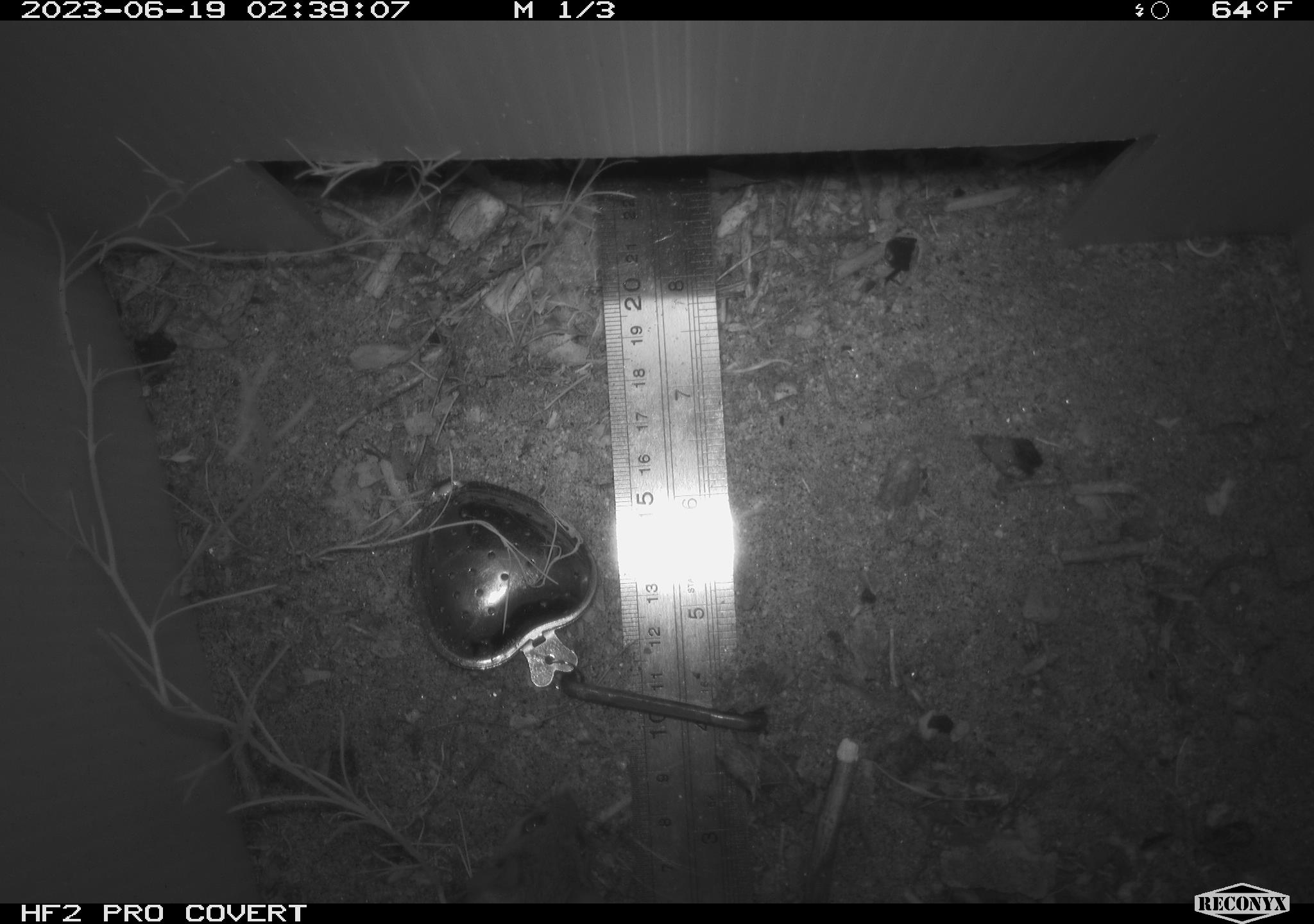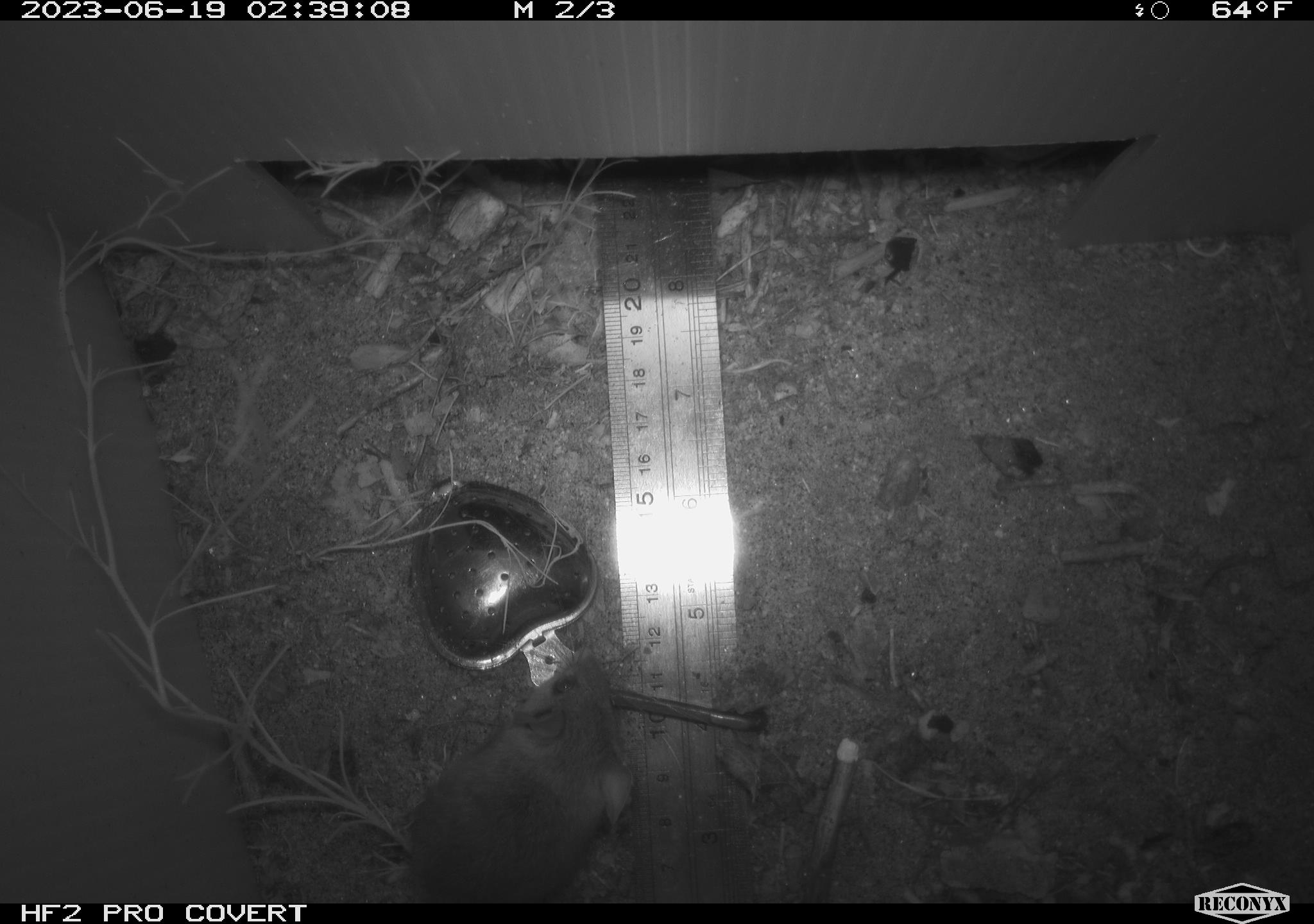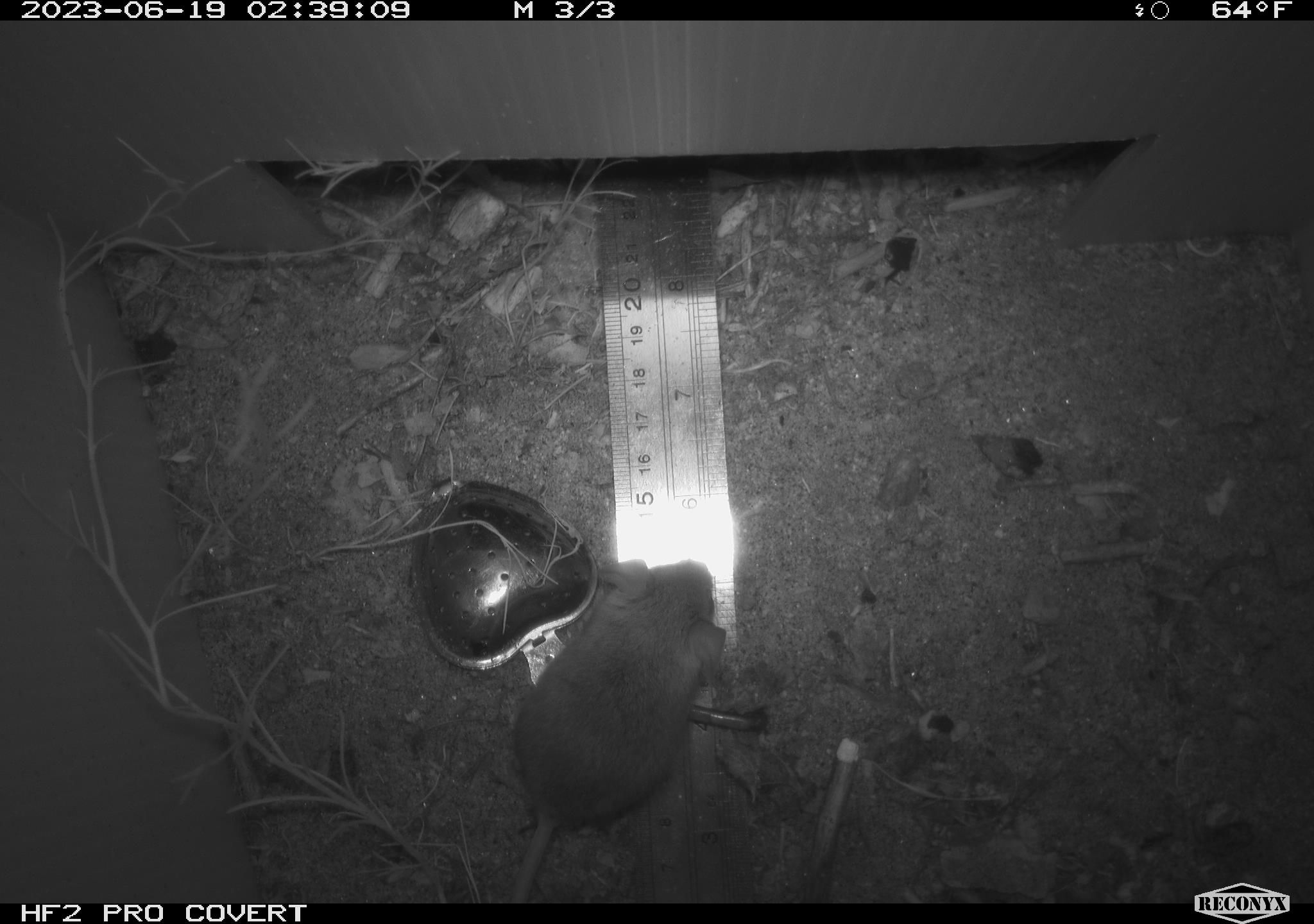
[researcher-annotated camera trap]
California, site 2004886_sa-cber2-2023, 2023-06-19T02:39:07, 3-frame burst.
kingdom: Animalia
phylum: Chordata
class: Mammalia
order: Rodentia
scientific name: Rodentia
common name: mouse species